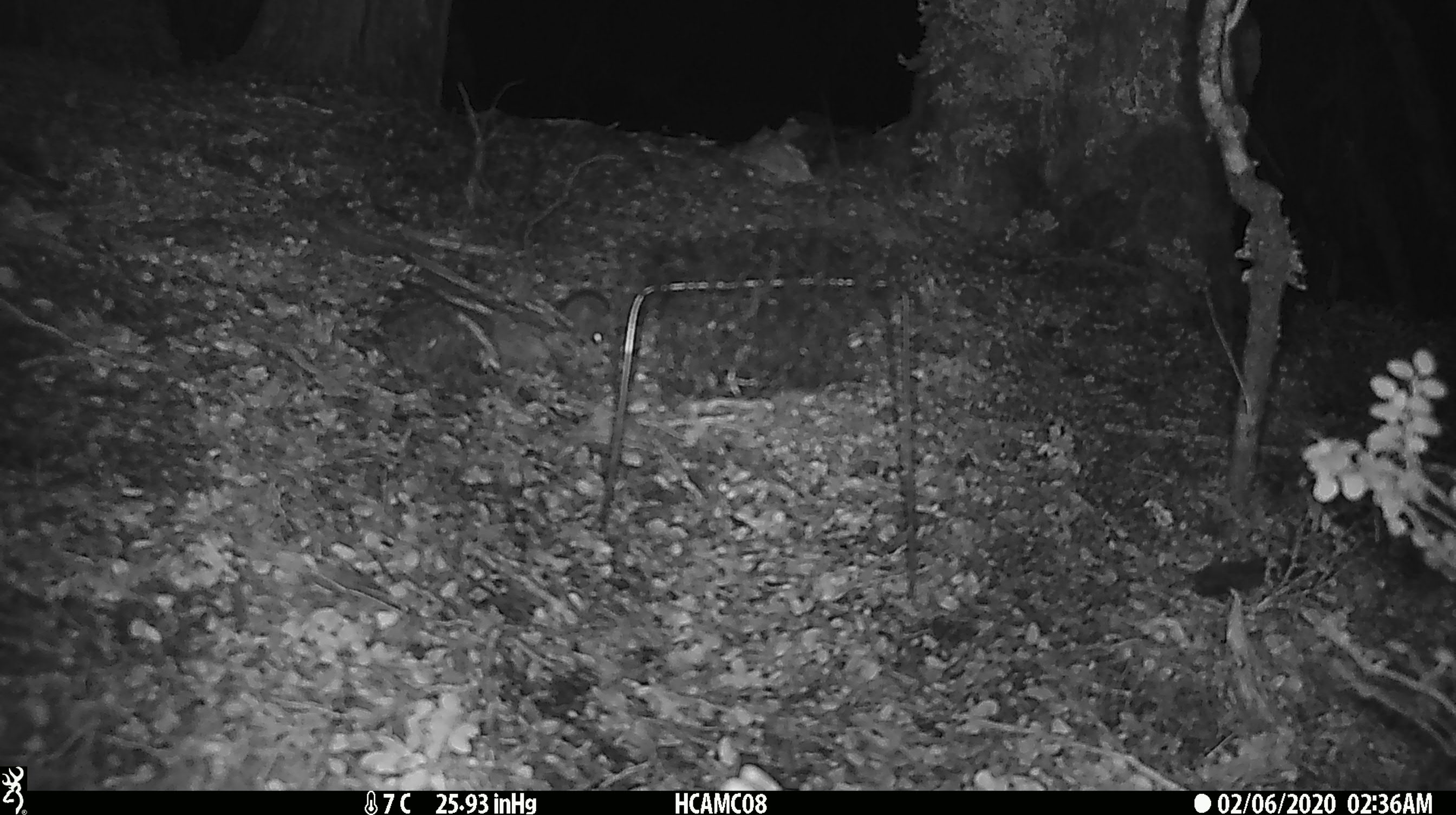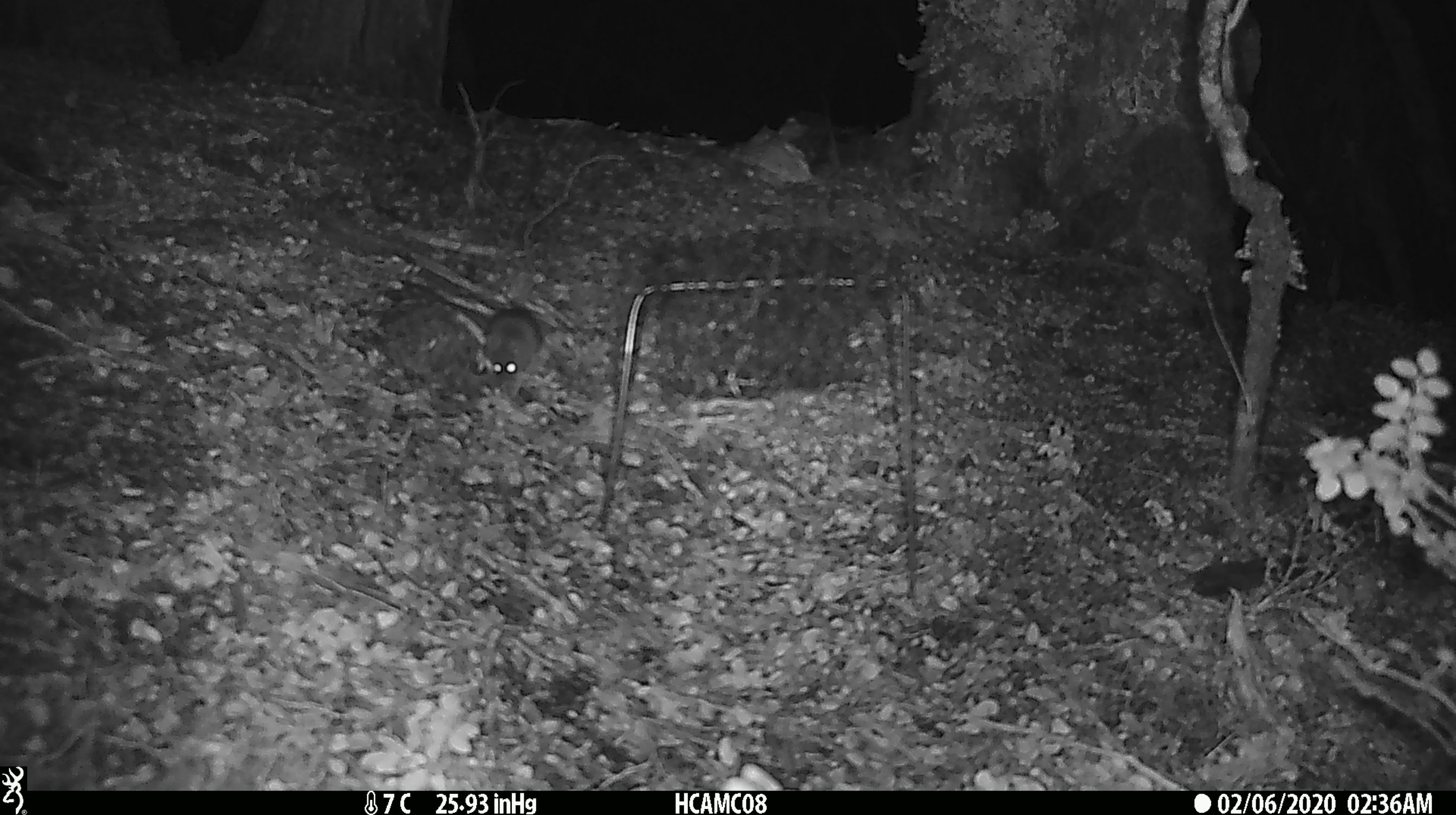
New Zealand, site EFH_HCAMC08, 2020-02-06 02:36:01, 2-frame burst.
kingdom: Animalia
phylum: Chordata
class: Mammalia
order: Rodentia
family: Muridae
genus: Mus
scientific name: Mus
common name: mouse